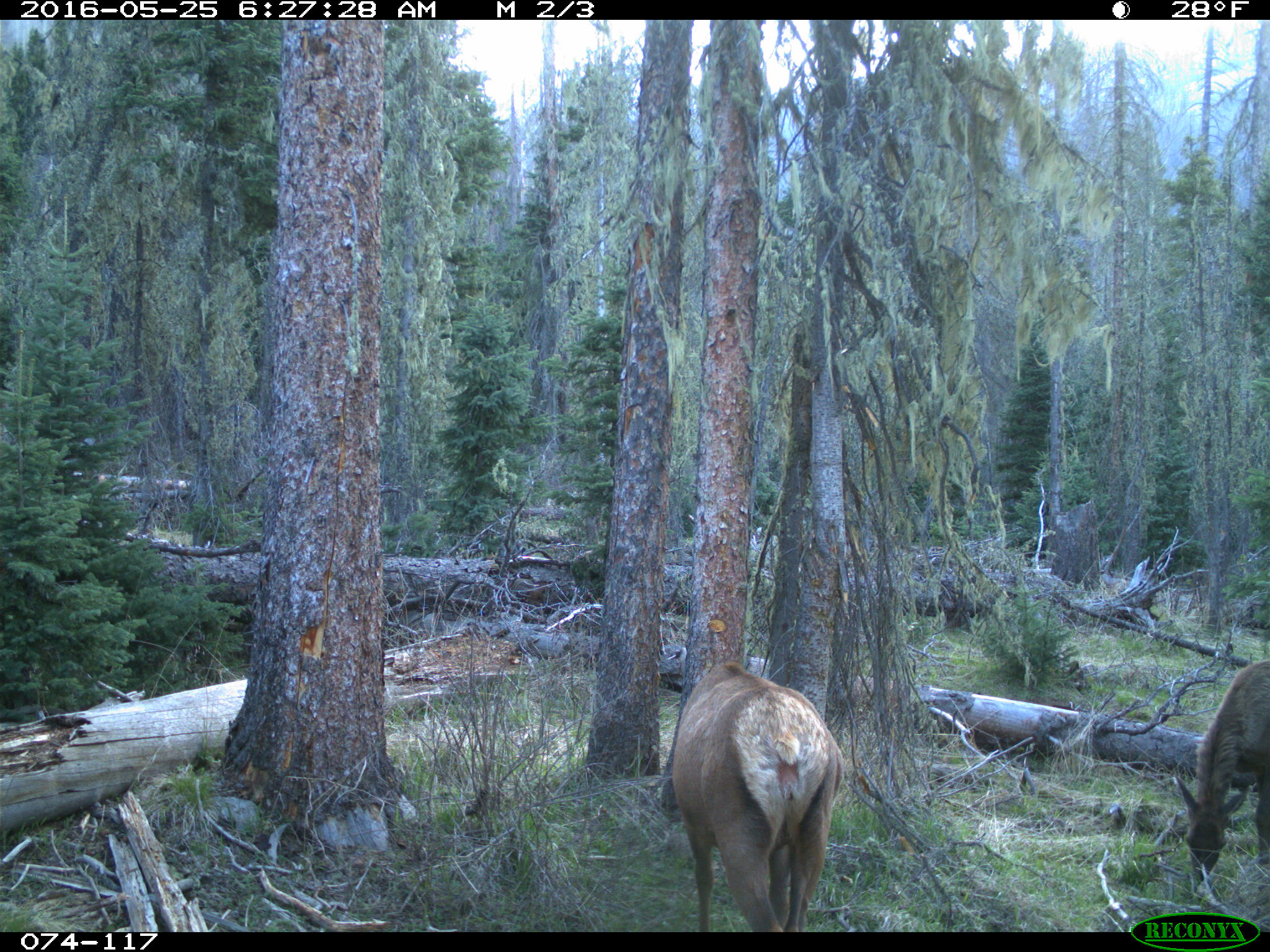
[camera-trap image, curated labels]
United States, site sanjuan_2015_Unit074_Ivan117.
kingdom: Animalia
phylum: Chordata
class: Mammalia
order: Artiodactyla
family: Cervidae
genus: Cervus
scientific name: Cervus elaphus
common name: red deer